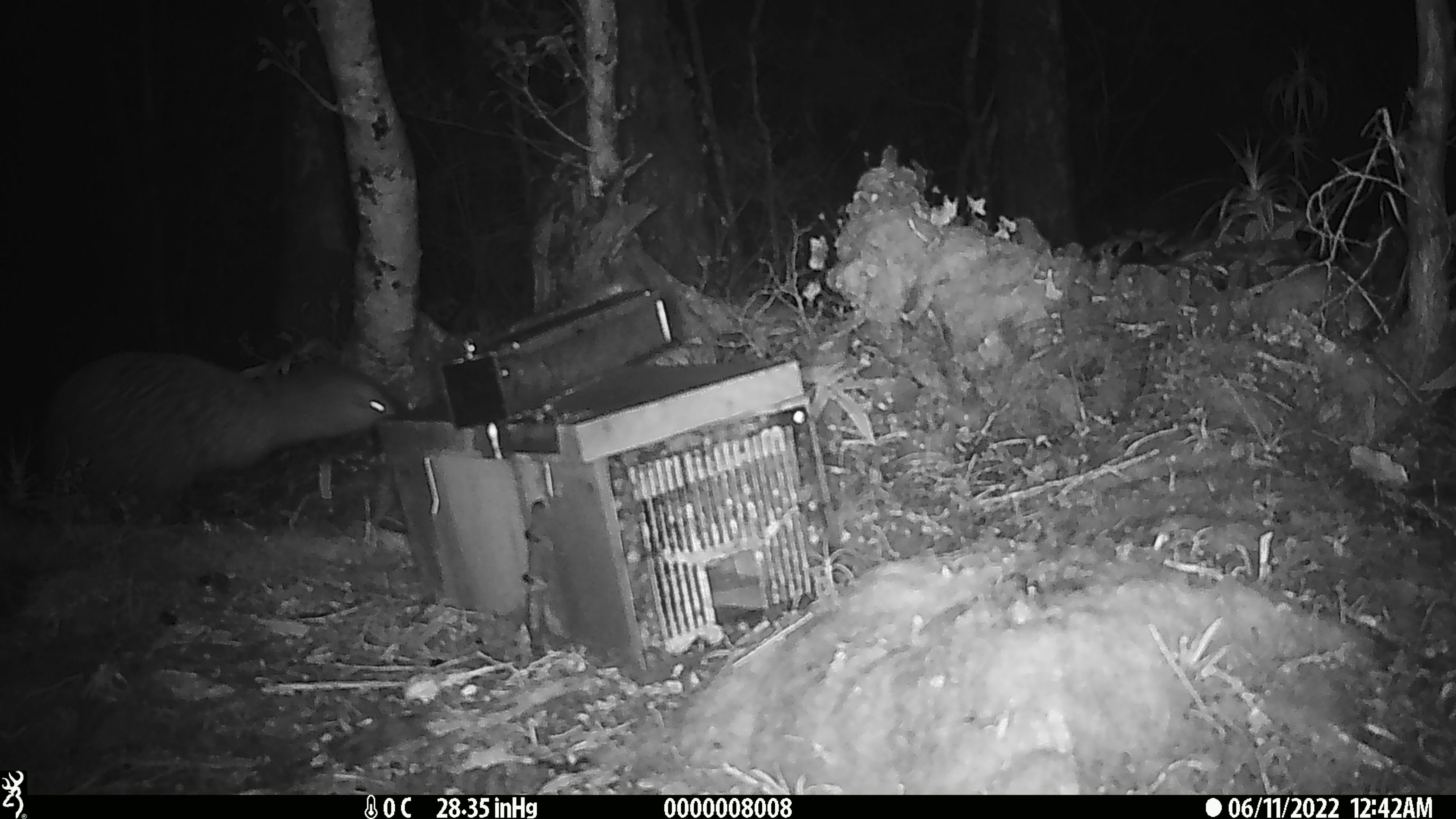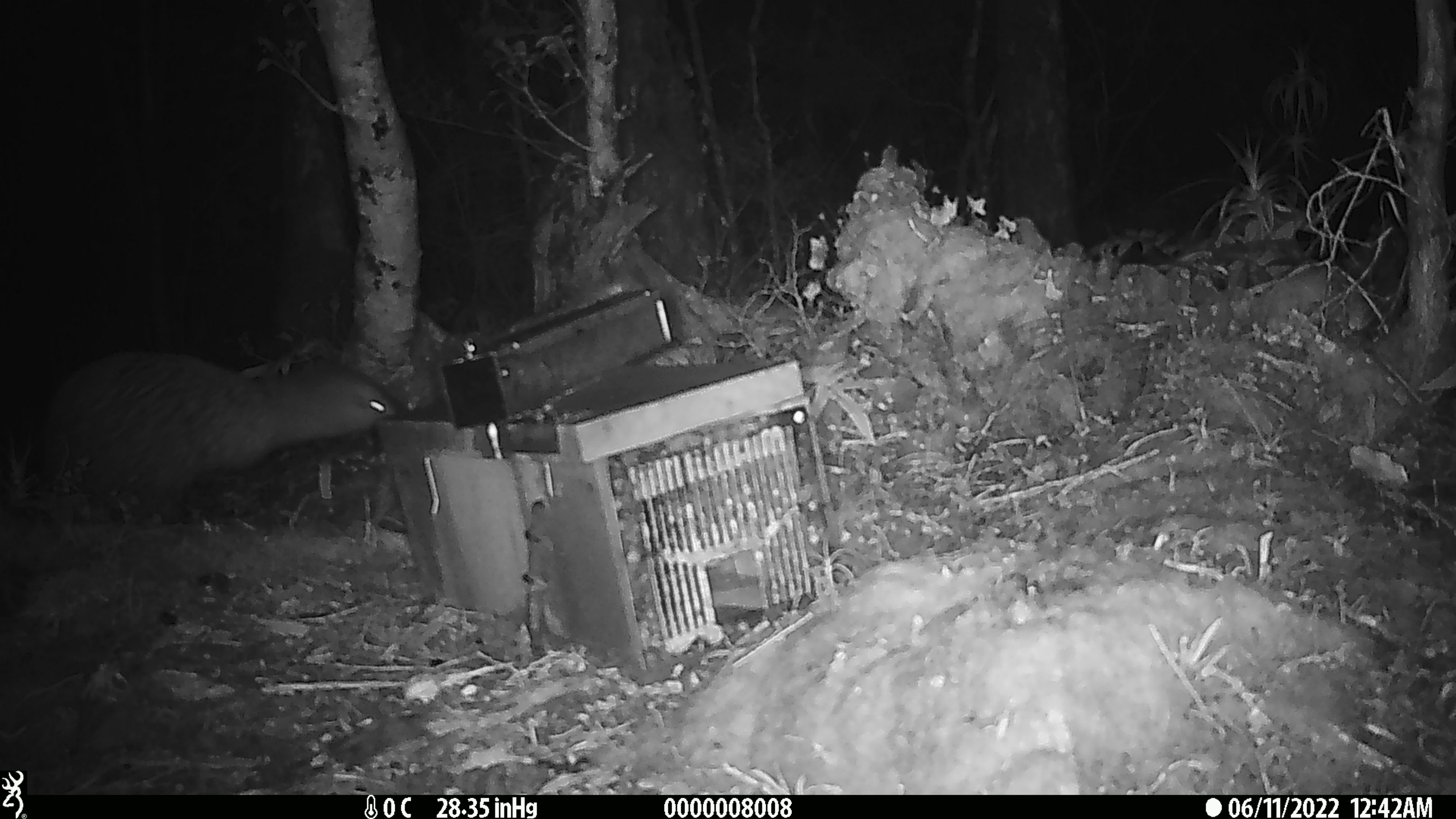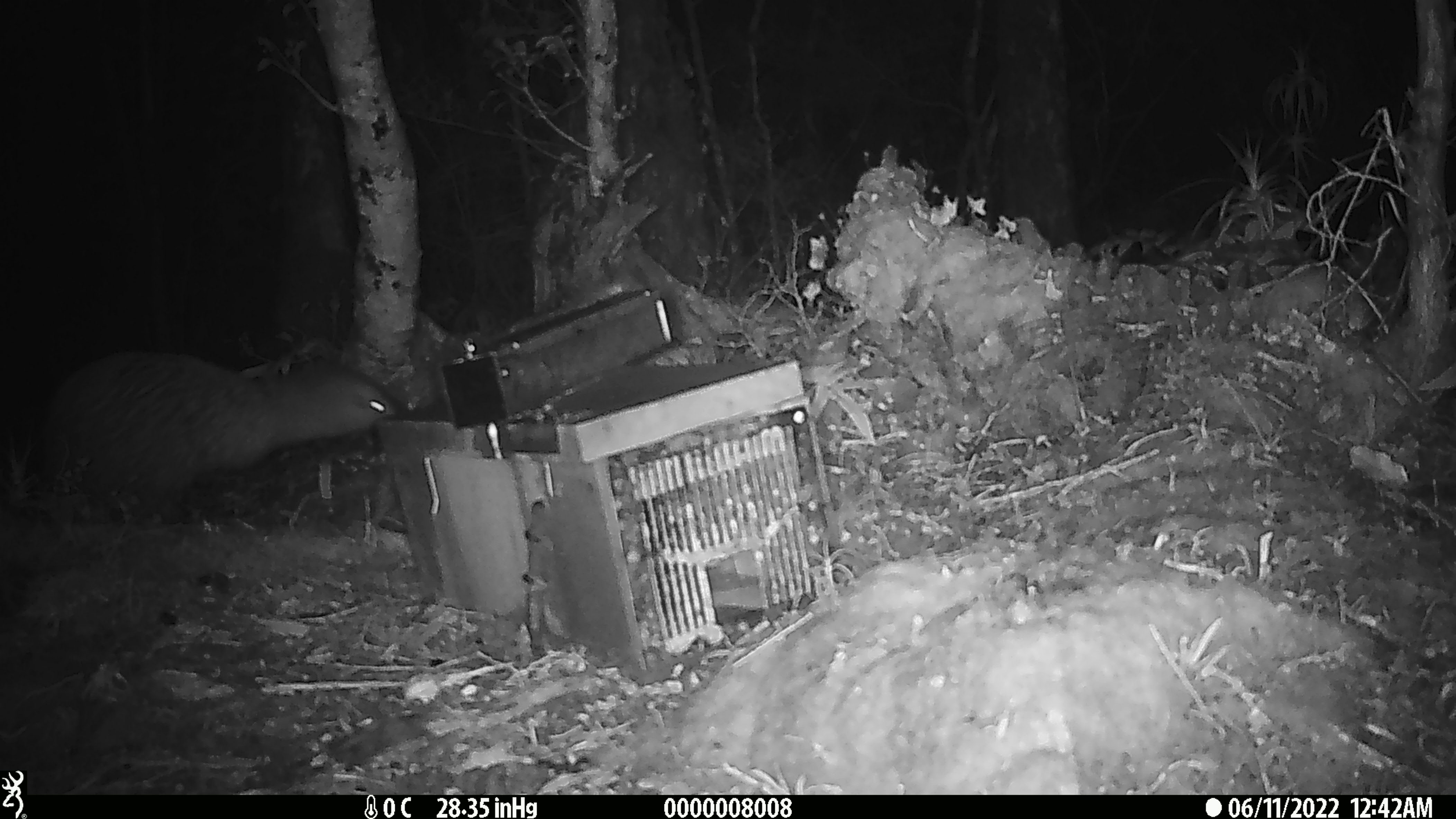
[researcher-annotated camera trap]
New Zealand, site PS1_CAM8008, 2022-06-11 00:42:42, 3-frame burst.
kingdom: Animalia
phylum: Chordata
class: Aves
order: Apterygiformes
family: Apterygidae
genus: Apteryx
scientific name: Apteryx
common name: kiwi